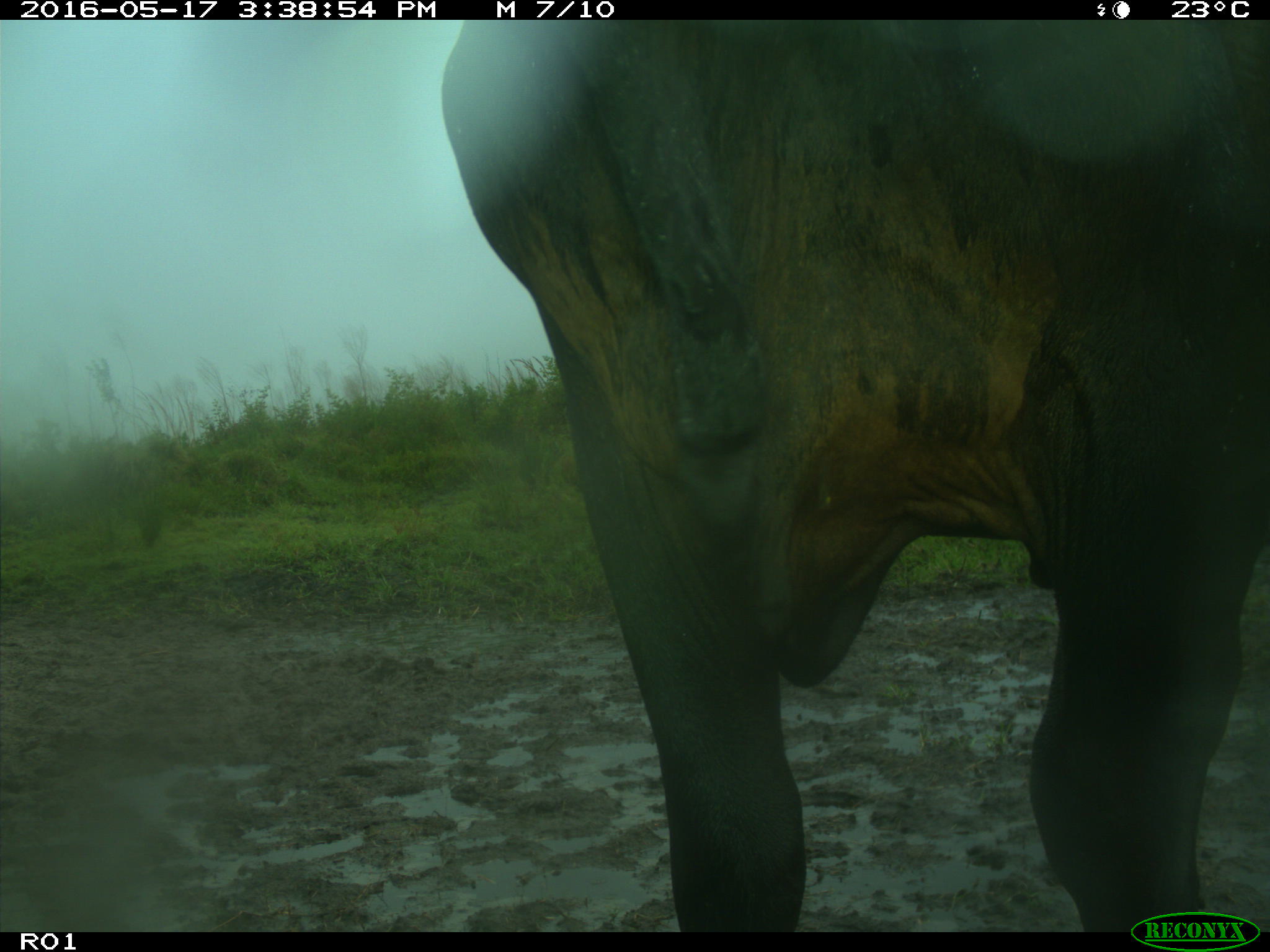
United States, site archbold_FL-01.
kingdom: Animalia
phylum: Chordata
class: Mammalia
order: Artiodactyla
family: Bovidae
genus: Bos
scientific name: Bos taurus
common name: domestic cow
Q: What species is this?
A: Bos taurus (domestic cow).